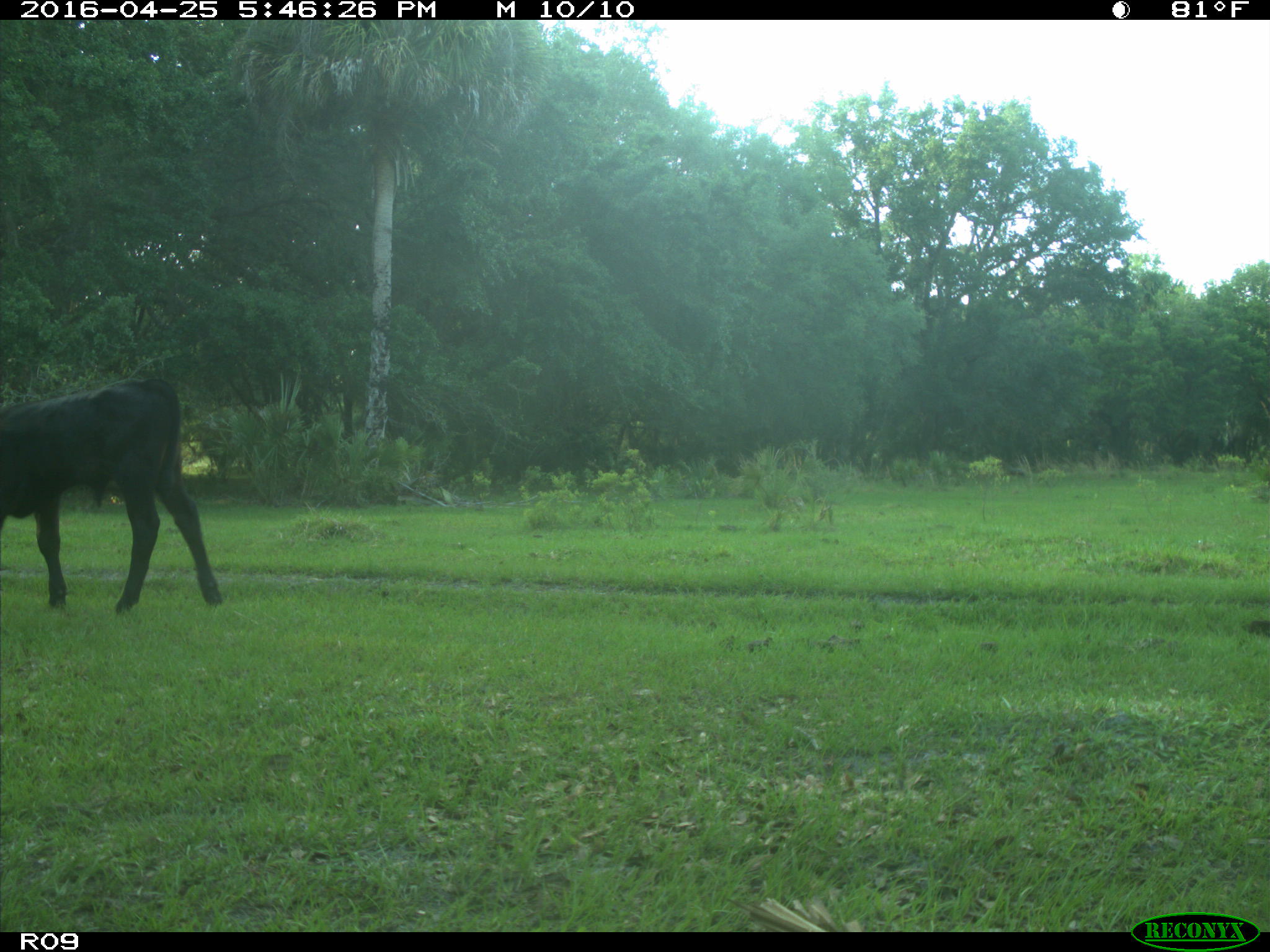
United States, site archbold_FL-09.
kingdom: Animalia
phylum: Chordata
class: Mammalia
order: Artiodactyla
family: Bovidae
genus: Bos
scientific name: Bos taurus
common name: domestic cow